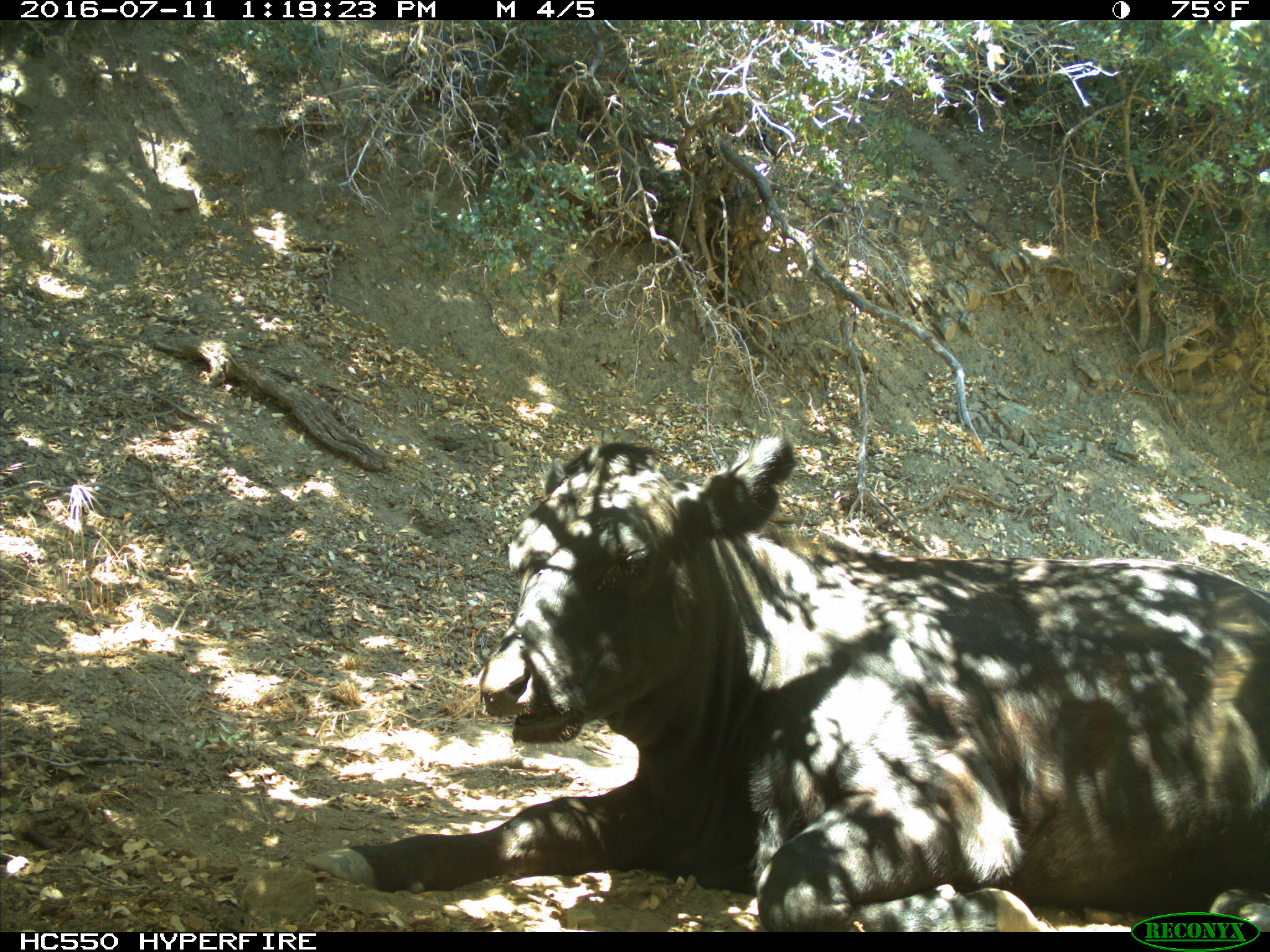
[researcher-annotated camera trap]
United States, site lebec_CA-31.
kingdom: Animalia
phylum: Chordata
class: Mammalia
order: Artiodactyla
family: Bovidae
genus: Bos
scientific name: Bos taurus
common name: domestic cow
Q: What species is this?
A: Bos taurus (domestic cow).